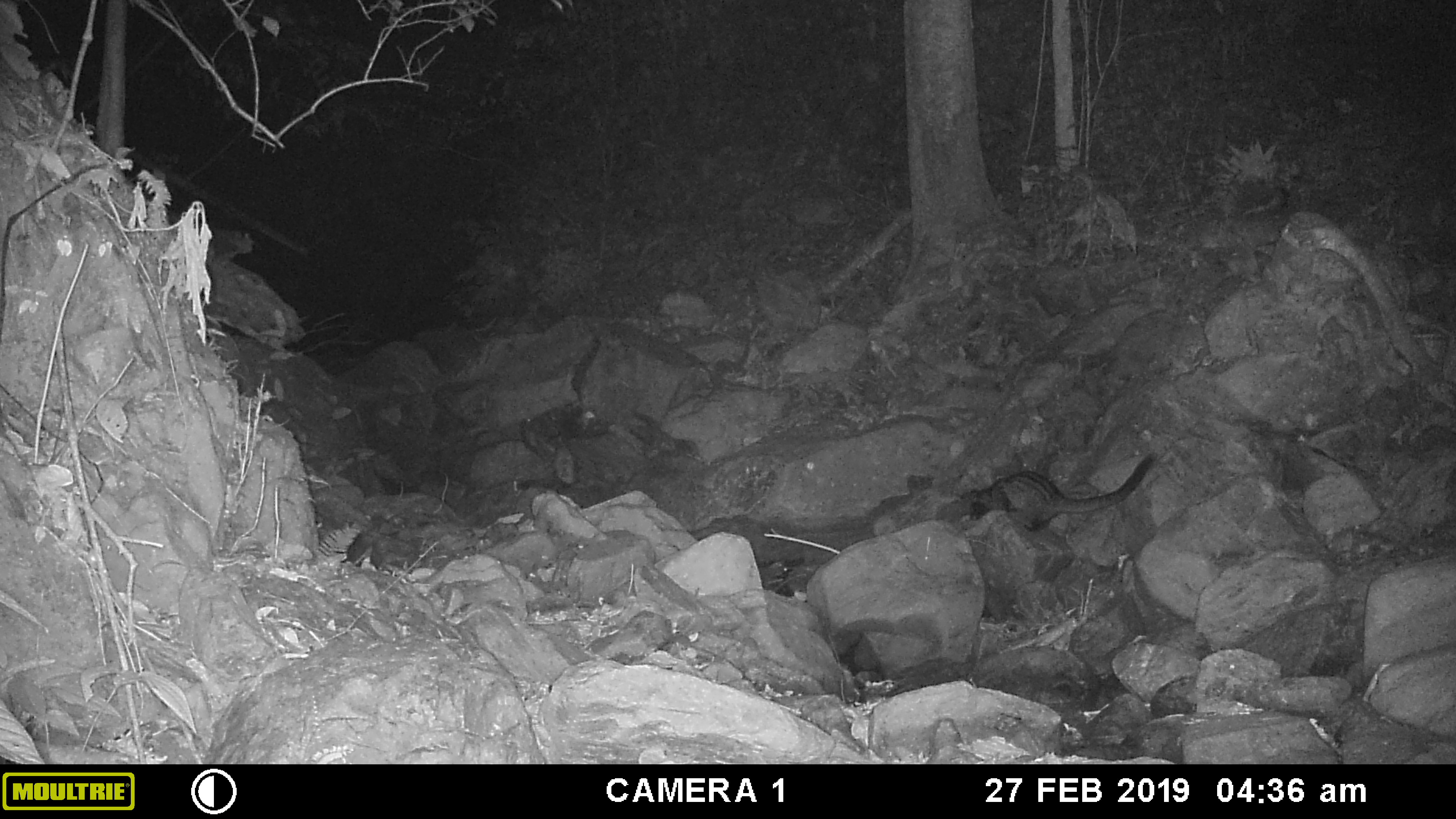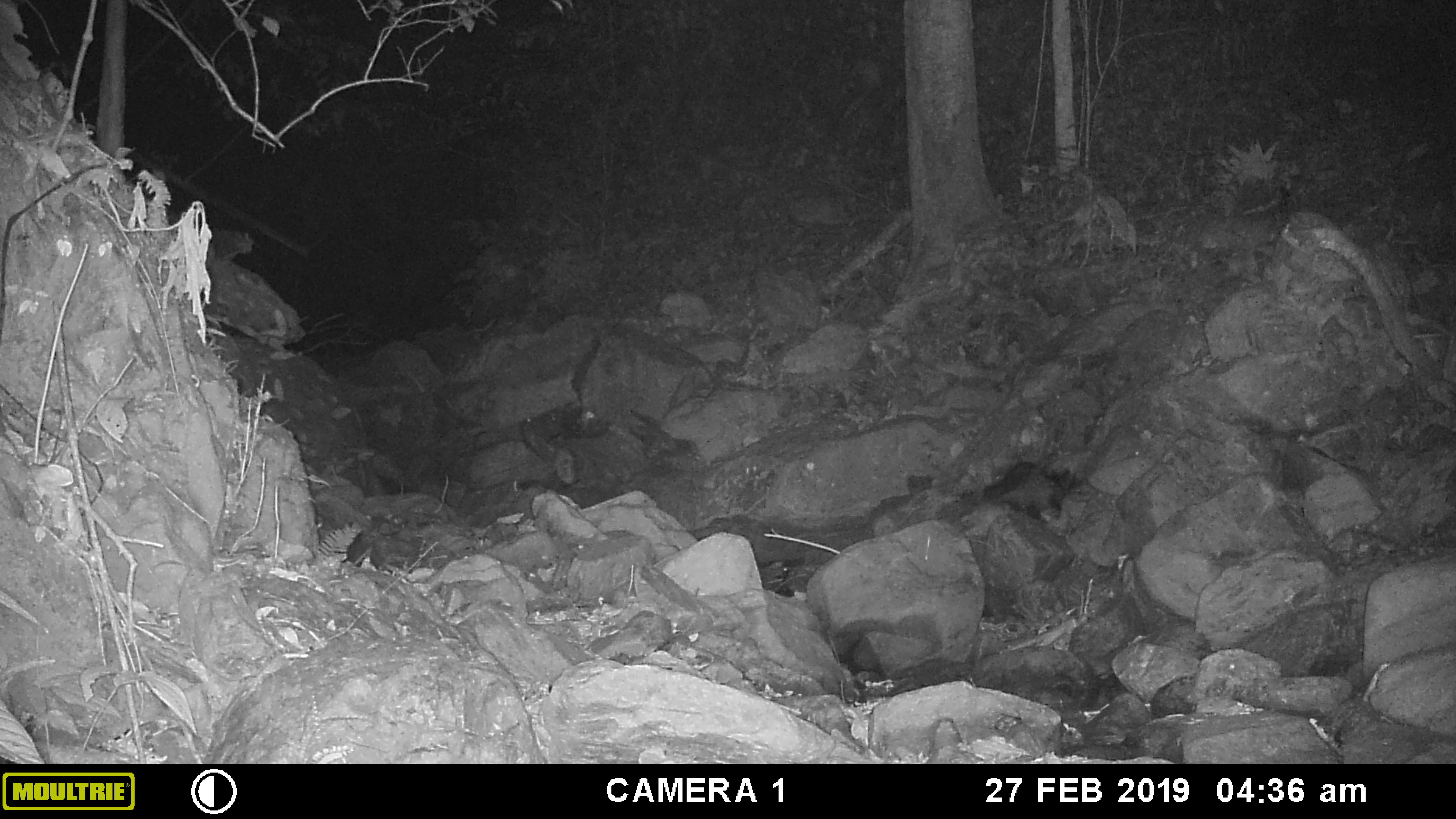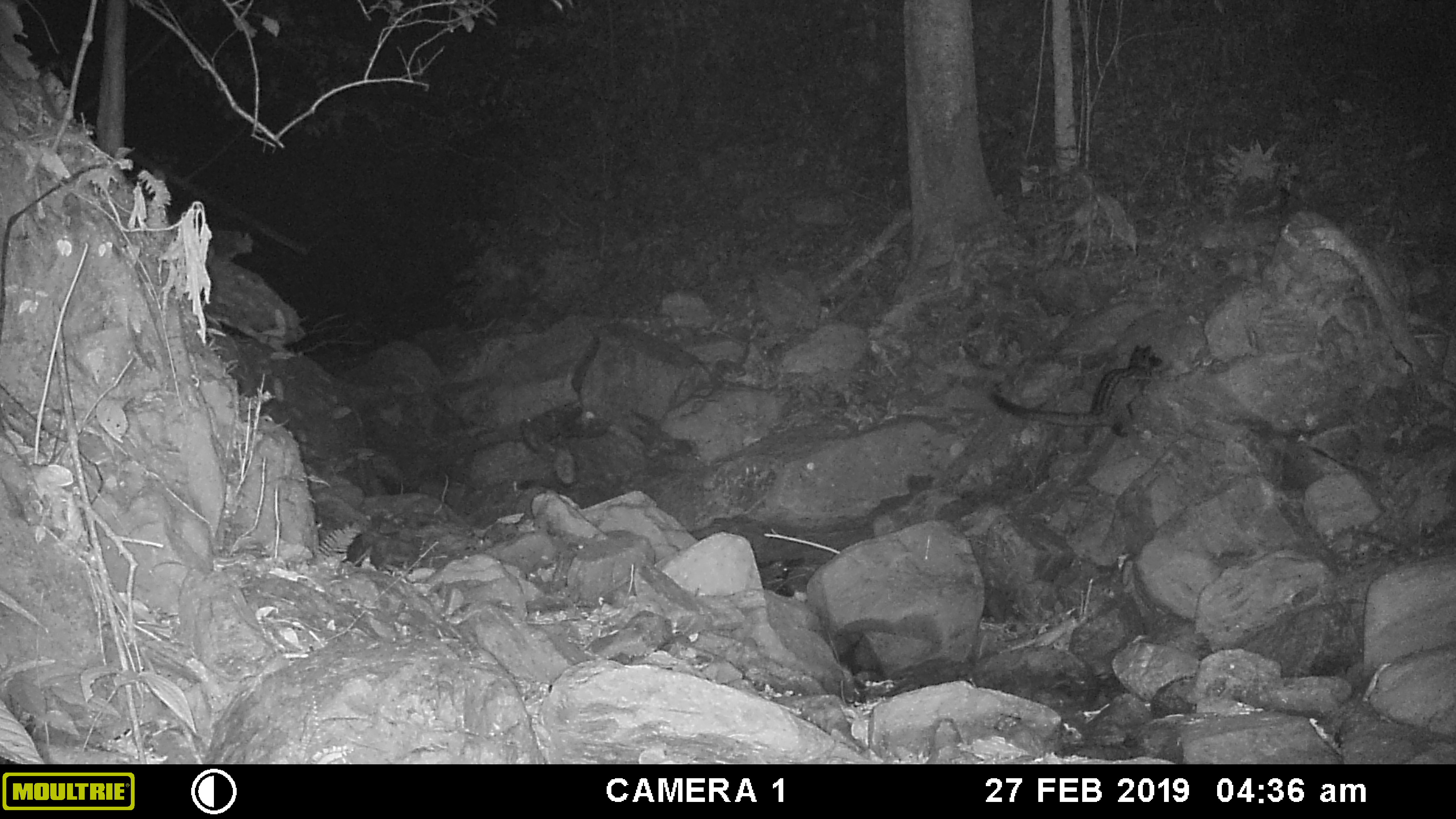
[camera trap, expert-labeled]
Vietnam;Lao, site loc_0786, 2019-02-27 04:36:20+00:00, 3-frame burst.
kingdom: Animalia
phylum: Chordata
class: Mammalia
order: Carnivora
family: Viverridae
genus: Paradoxurus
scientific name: Paradoxurus hermaphroditus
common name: common palm civet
Common palm civet (Paradoxurus hermaphroditus). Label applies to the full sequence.